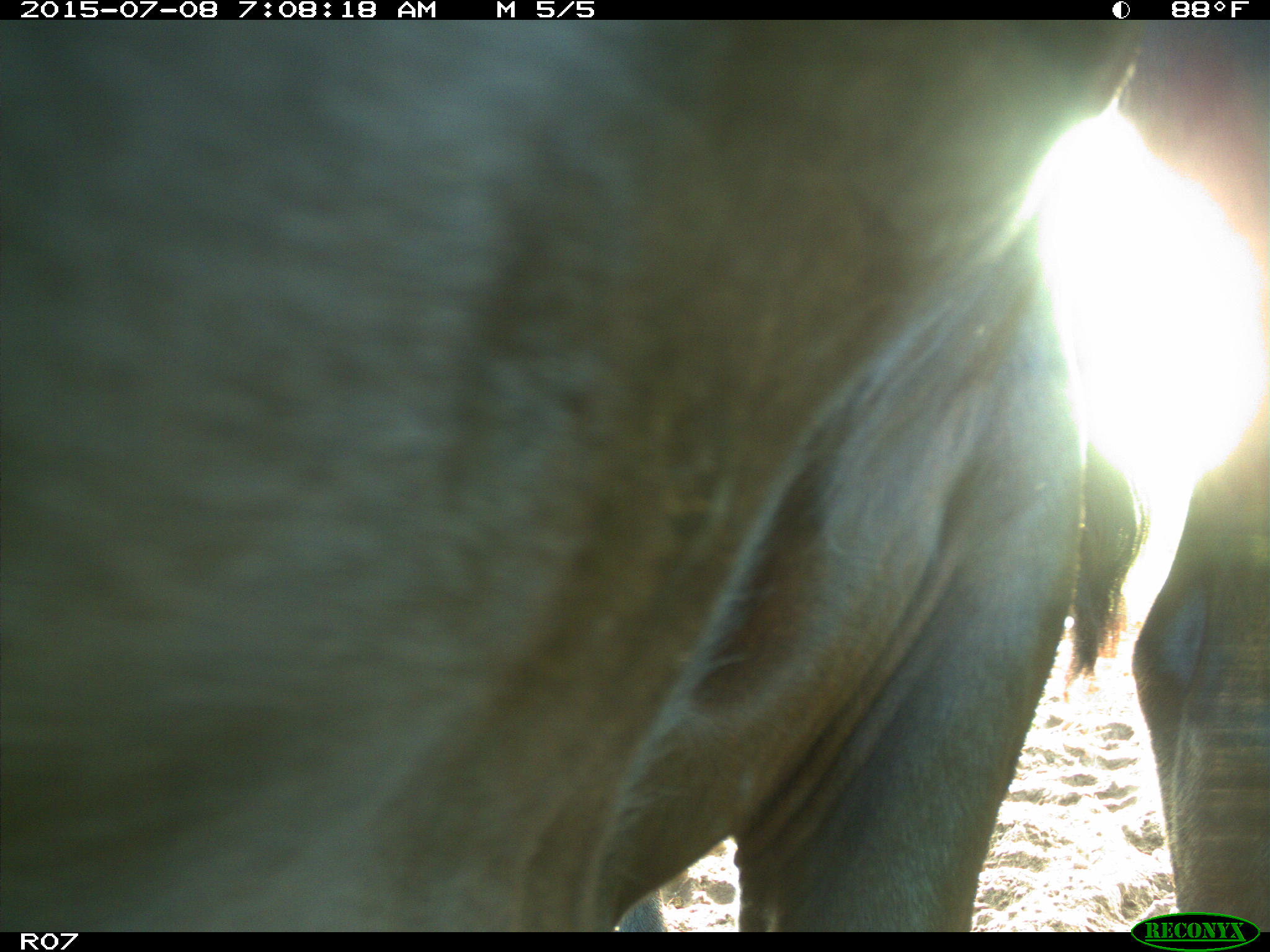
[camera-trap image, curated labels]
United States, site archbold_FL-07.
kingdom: Animalia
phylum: Chordata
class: Mammalia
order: Artiodactyla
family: Bovidae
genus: Bos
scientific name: Bos taurus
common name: domestic cow